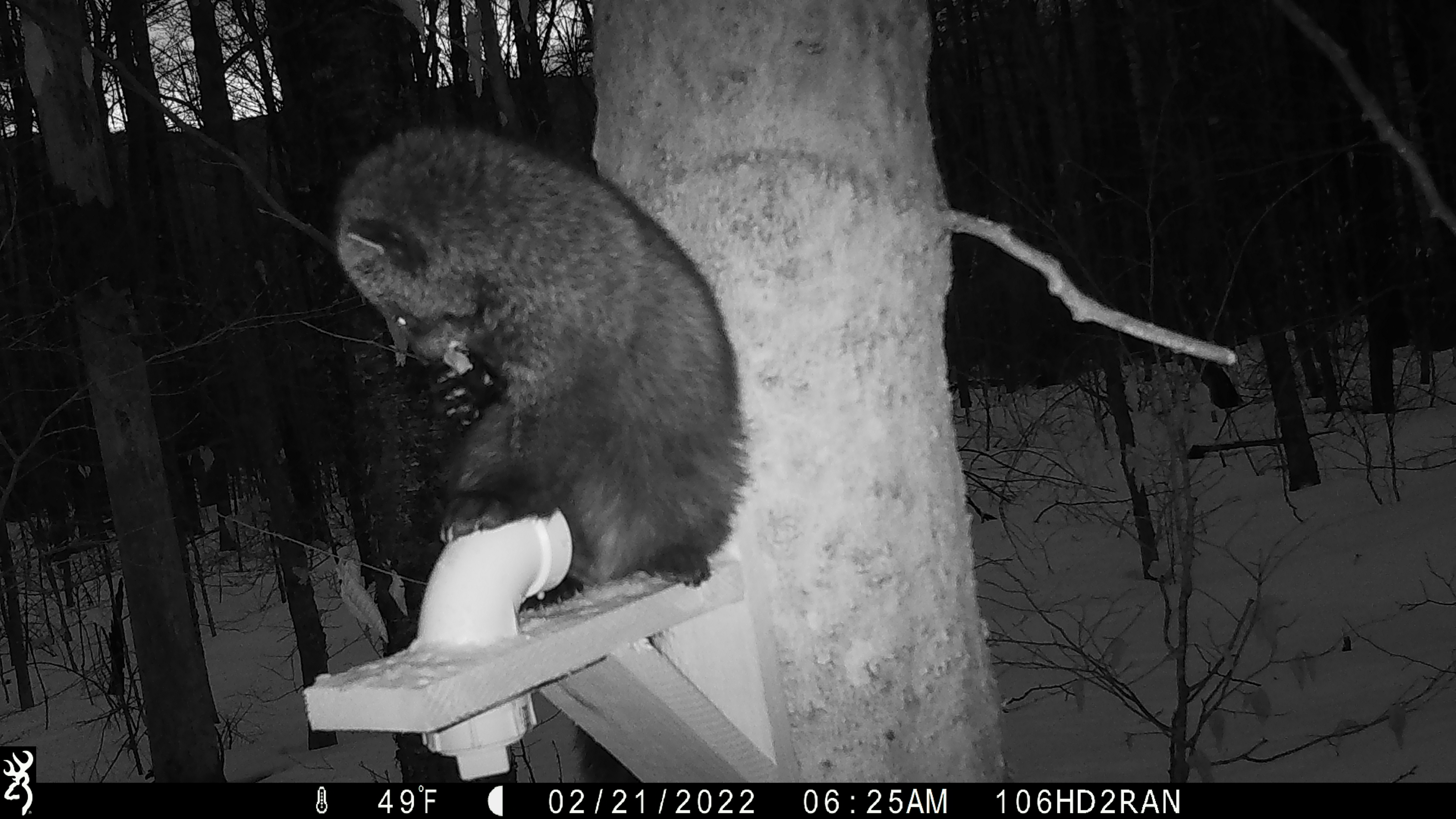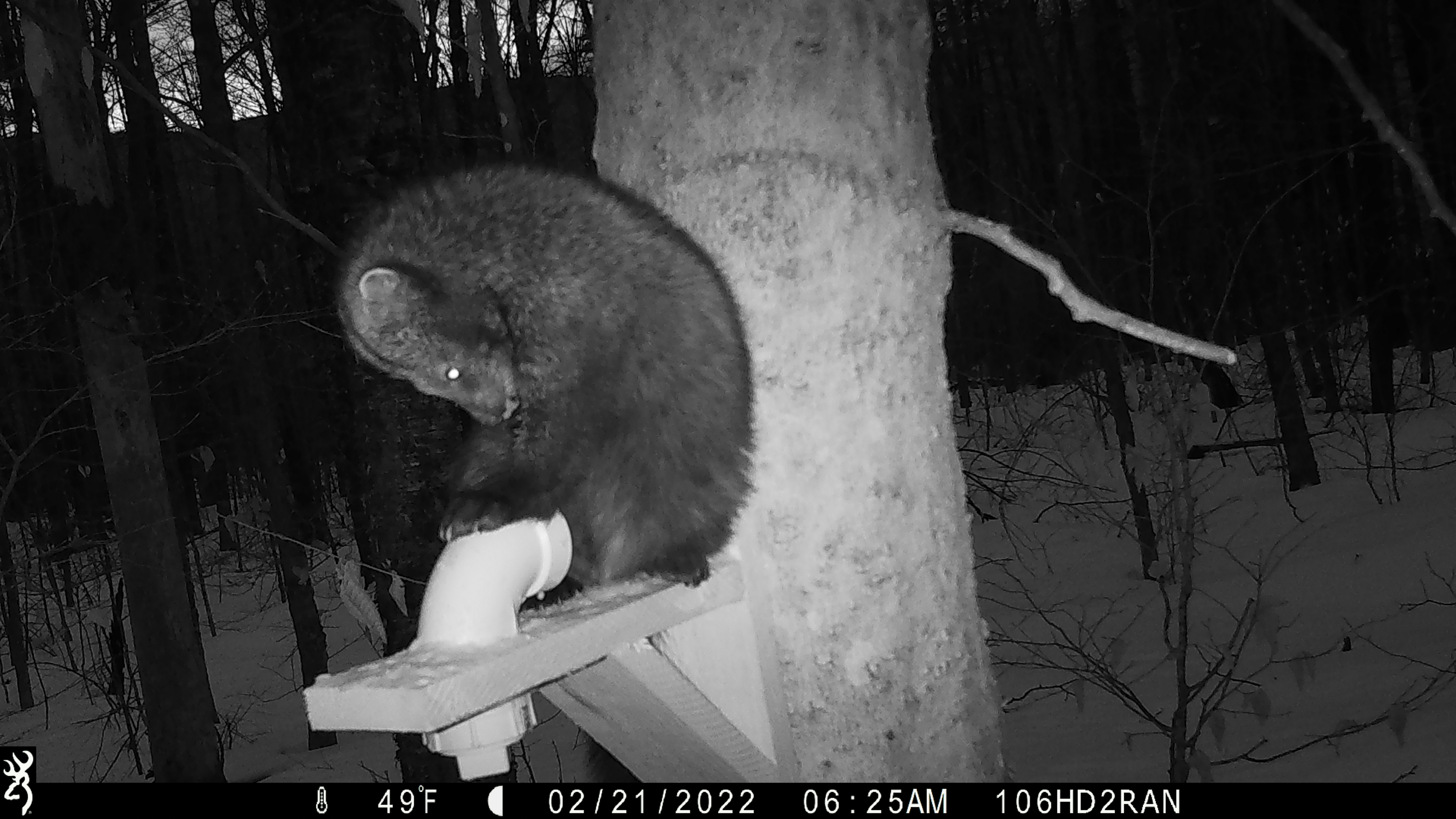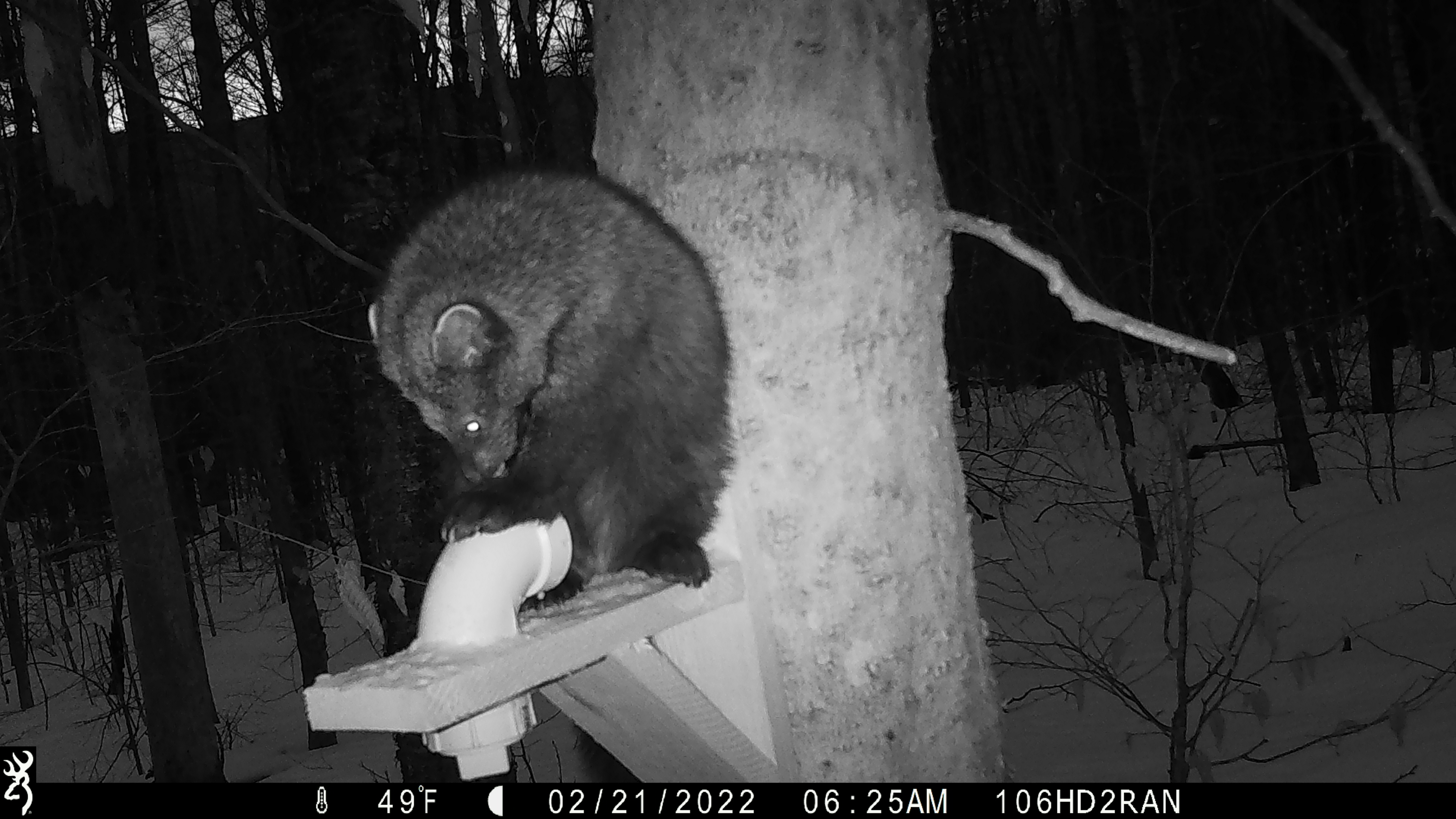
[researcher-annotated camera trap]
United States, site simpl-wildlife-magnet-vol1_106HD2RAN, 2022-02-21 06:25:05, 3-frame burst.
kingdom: Animalia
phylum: Chordata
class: Mammalia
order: Carnivora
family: Mustelidae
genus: Pekania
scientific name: Pekania pennanti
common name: fisher